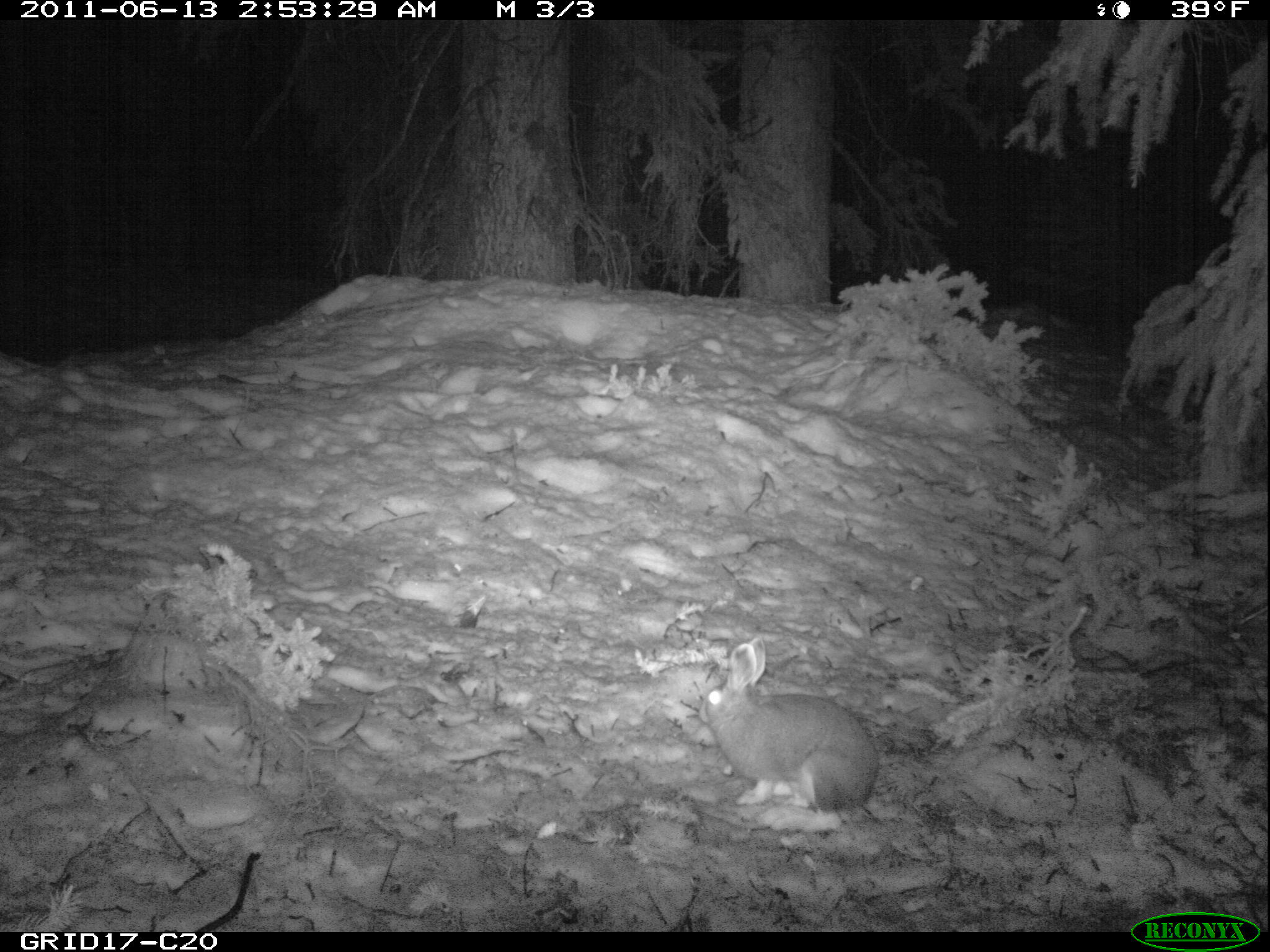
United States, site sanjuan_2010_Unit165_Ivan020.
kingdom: Animalia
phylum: Chordata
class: Mammalia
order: Lagomorpha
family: Leporidae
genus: Lepus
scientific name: Lepus americanus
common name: snowshoe hare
Lepus americanus (snowshoe hare).